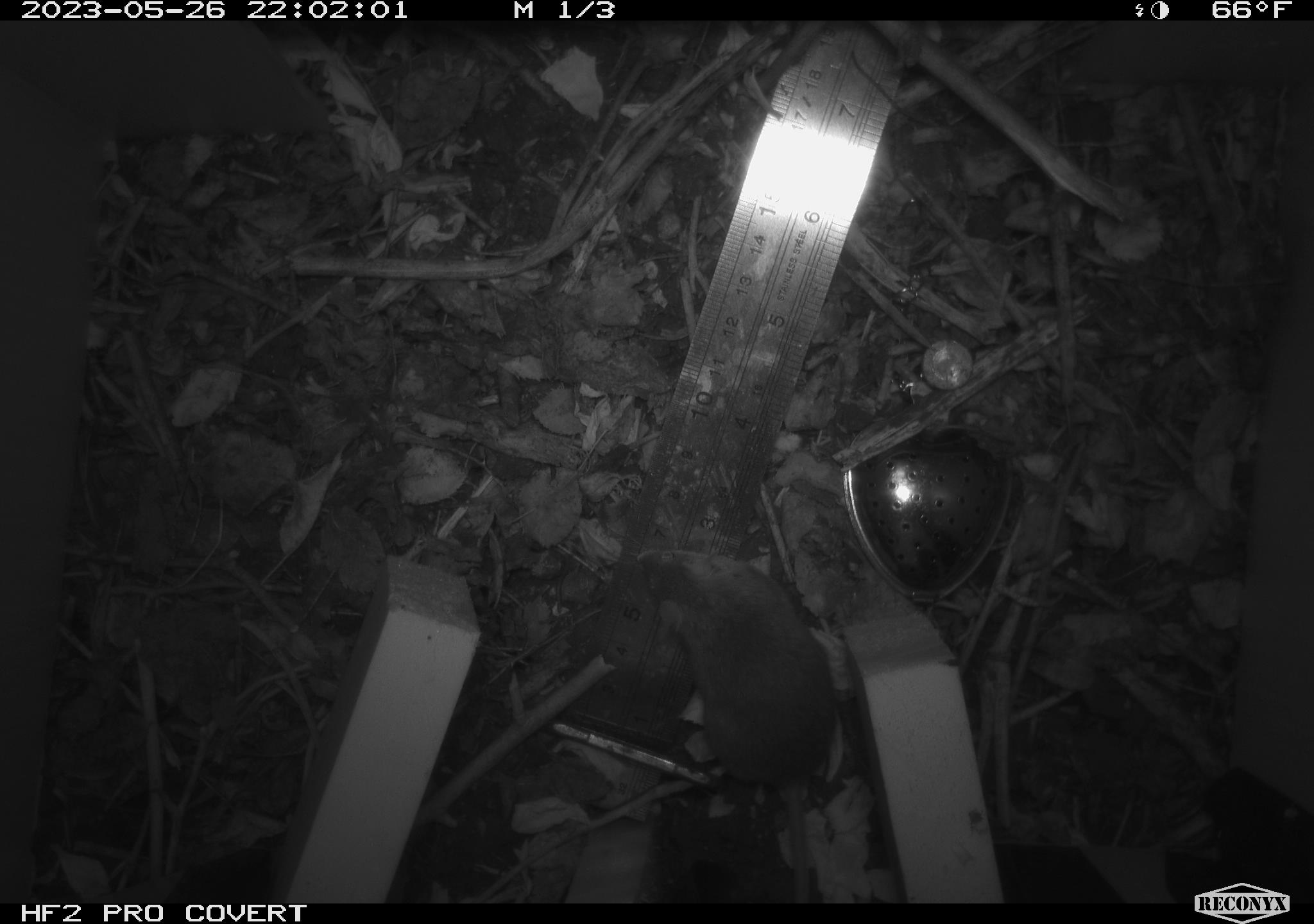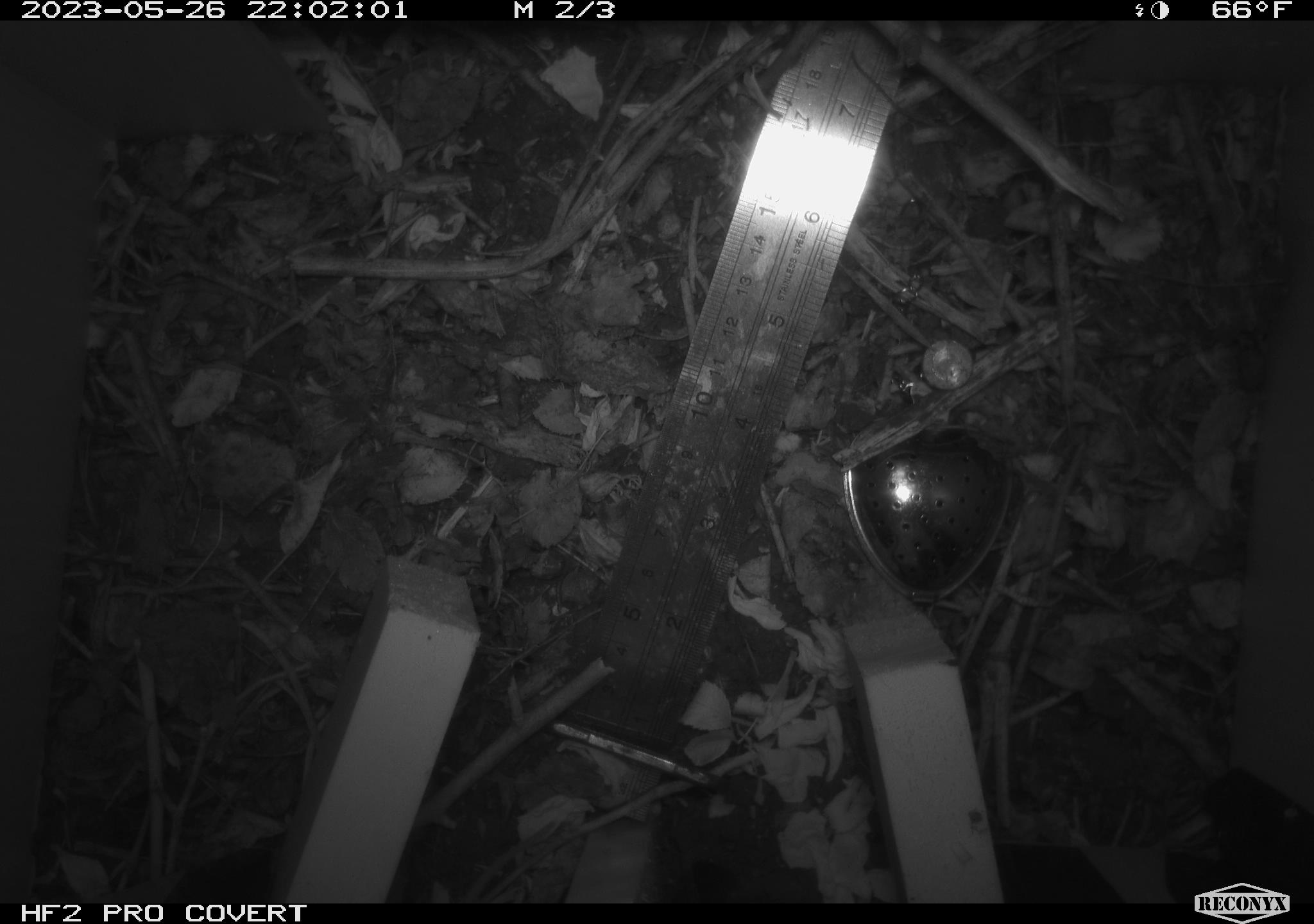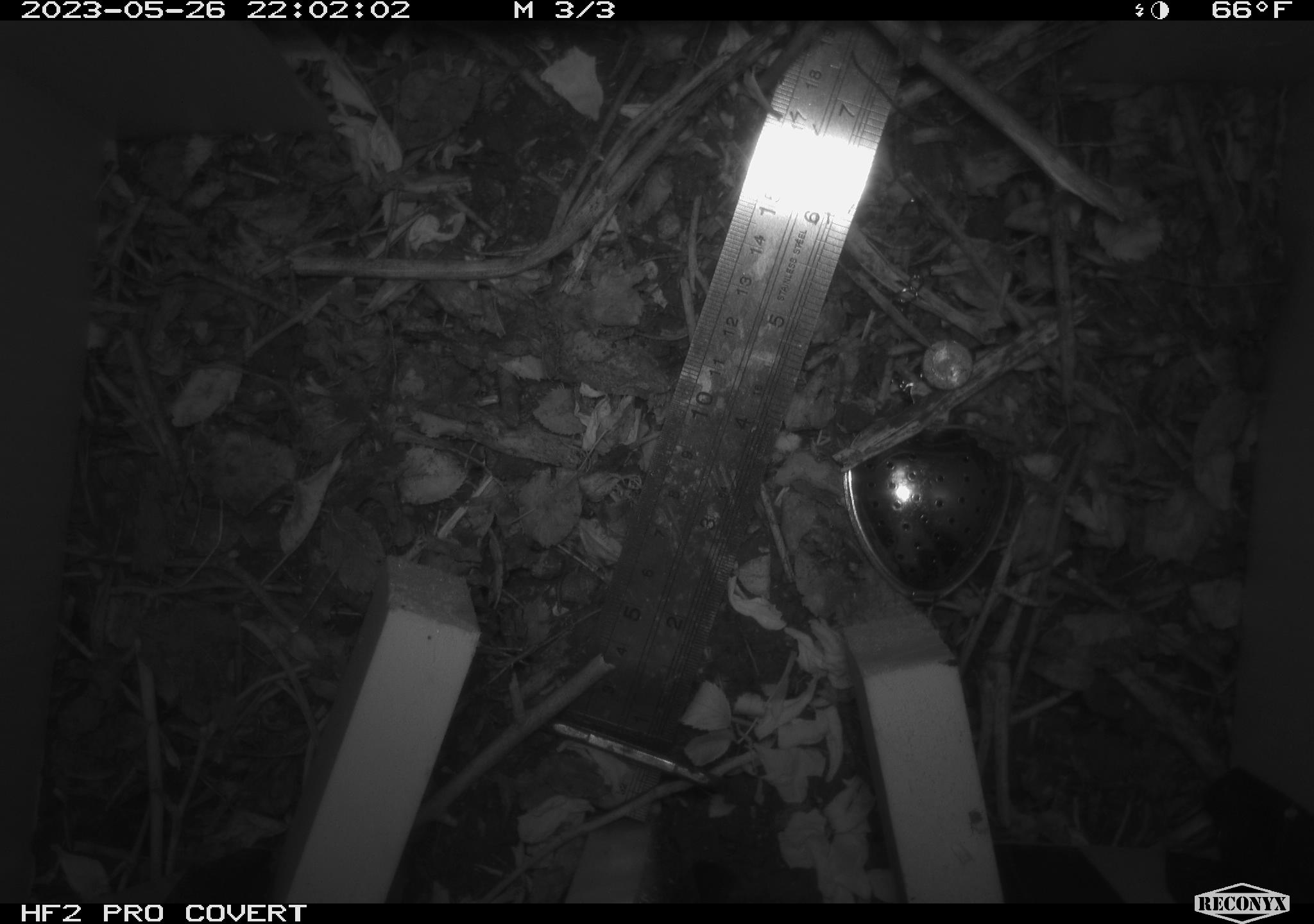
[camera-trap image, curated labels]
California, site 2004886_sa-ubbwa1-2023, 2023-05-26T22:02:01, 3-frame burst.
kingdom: Animalia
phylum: Chordata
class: Mammalia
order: Rodentia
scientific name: Rodentia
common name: mouse species